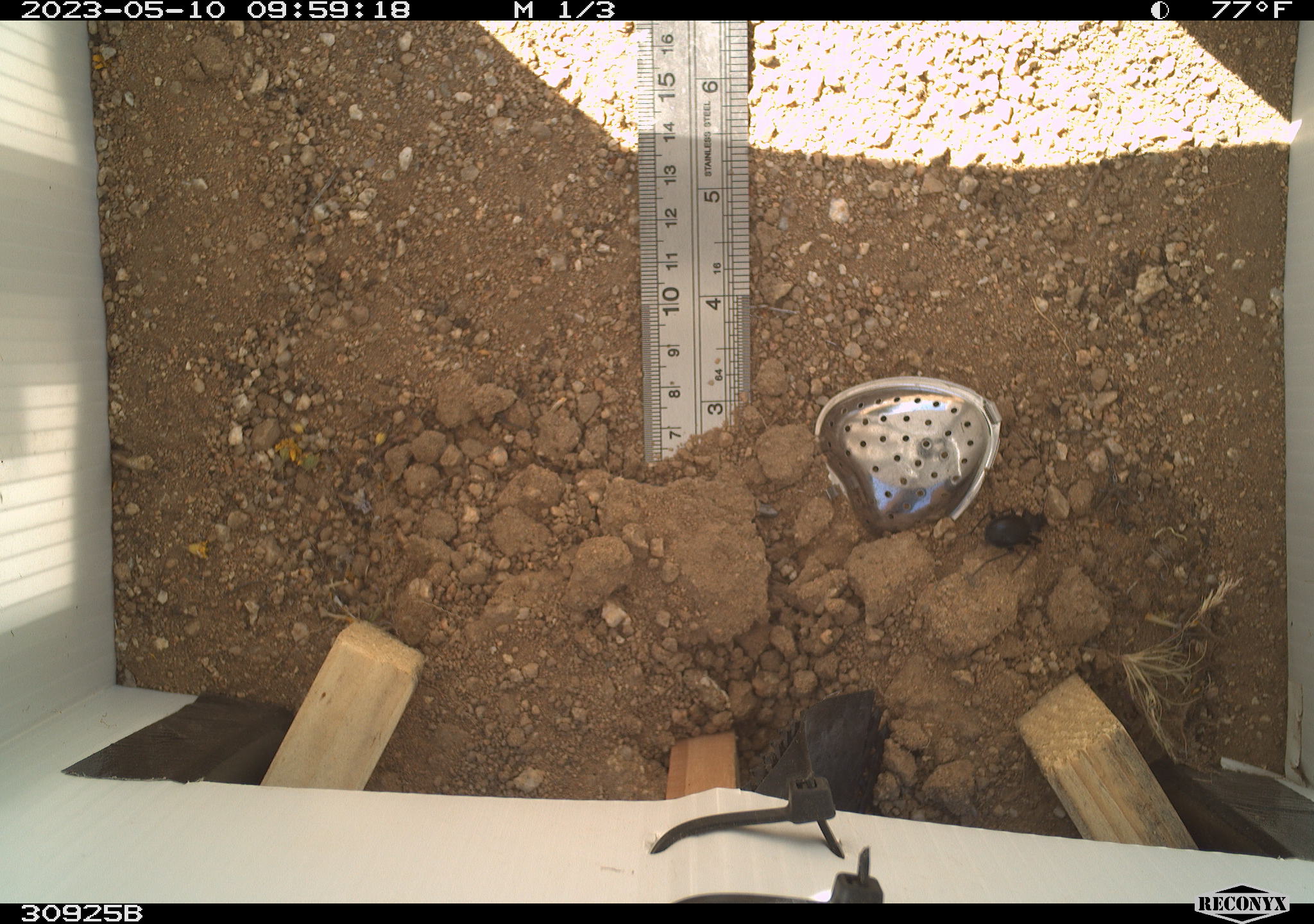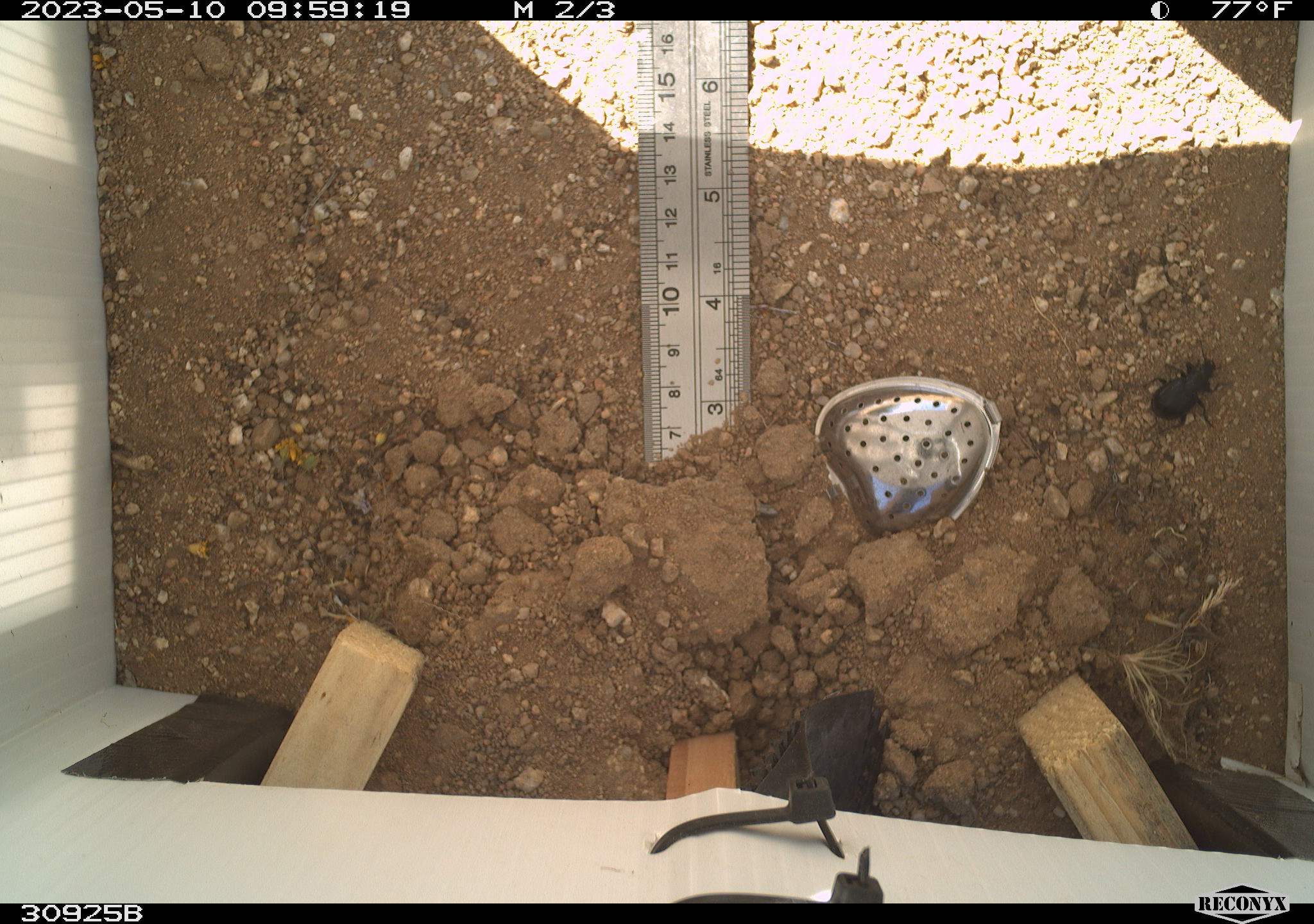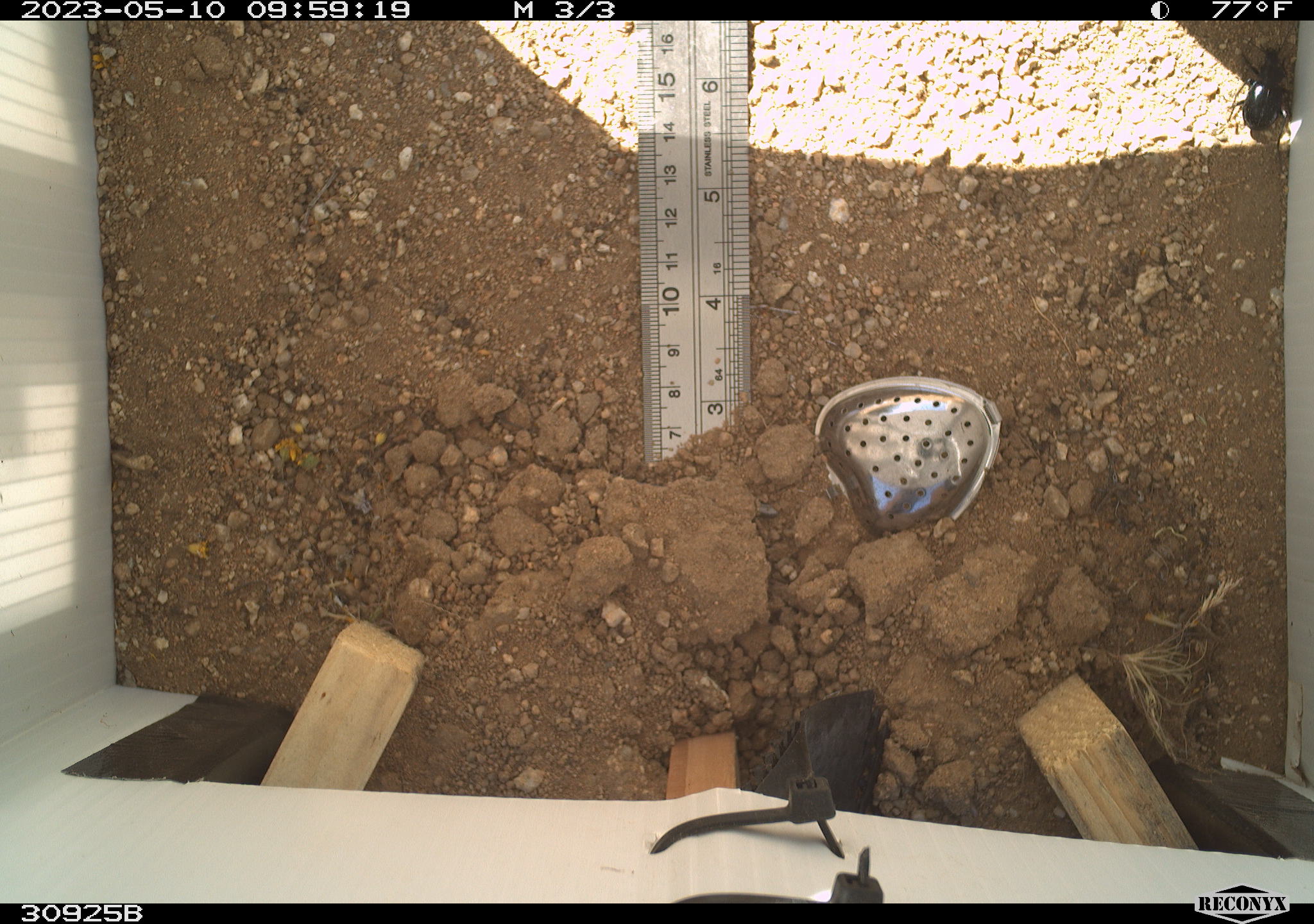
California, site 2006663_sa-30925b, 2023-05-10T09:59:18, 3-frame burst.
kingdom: Animalia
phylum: Arthropoda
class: Insecta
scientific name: Insecta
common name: insect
Insect (Insecta).